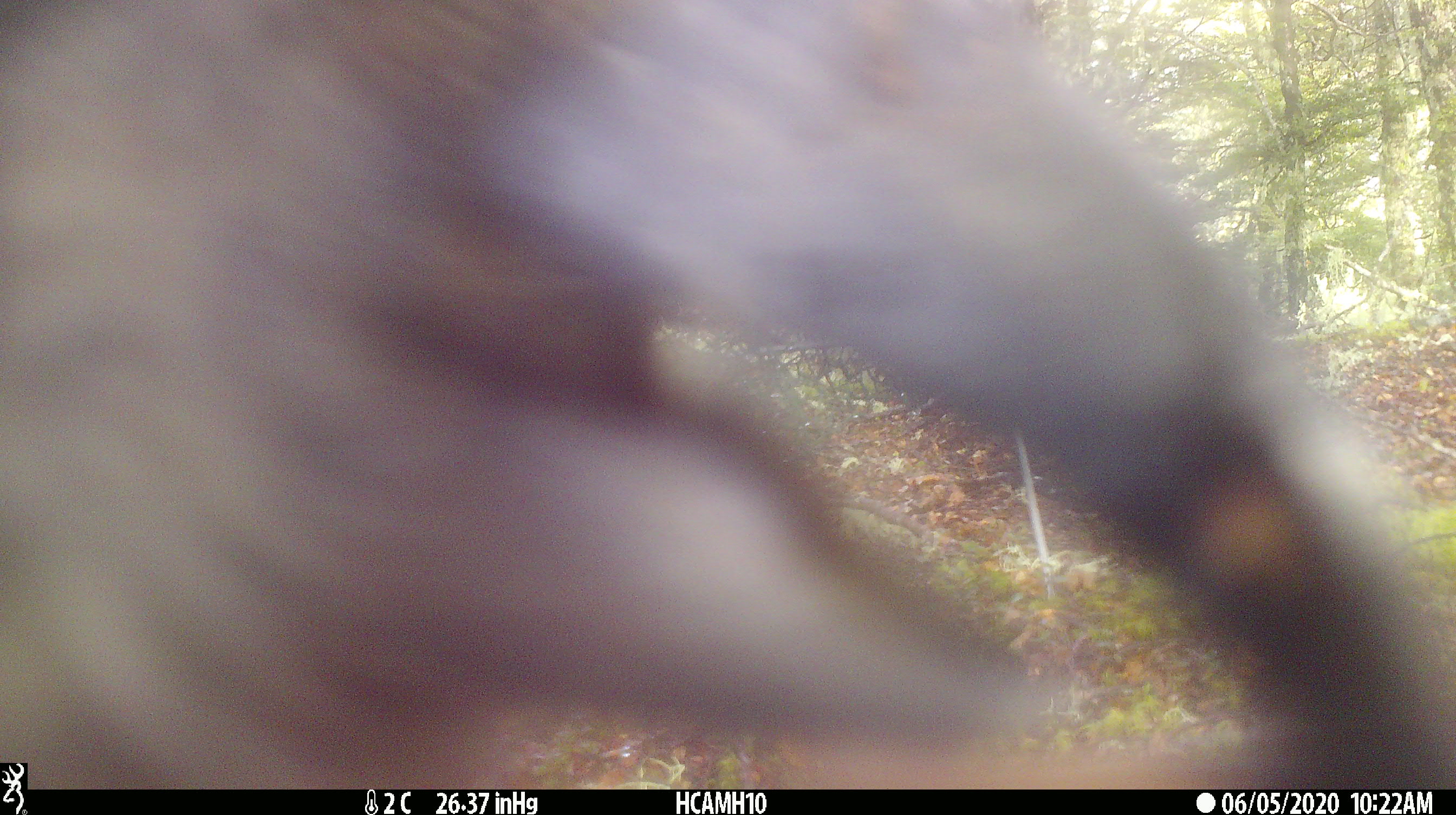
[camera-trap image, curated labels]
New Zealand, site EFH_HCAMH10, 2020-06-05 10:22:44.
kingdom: Animalia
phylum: Chordata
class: Aves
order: Psittaciformes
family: Strigopidae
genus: Nestor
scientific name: Nestor notabilis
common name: kea